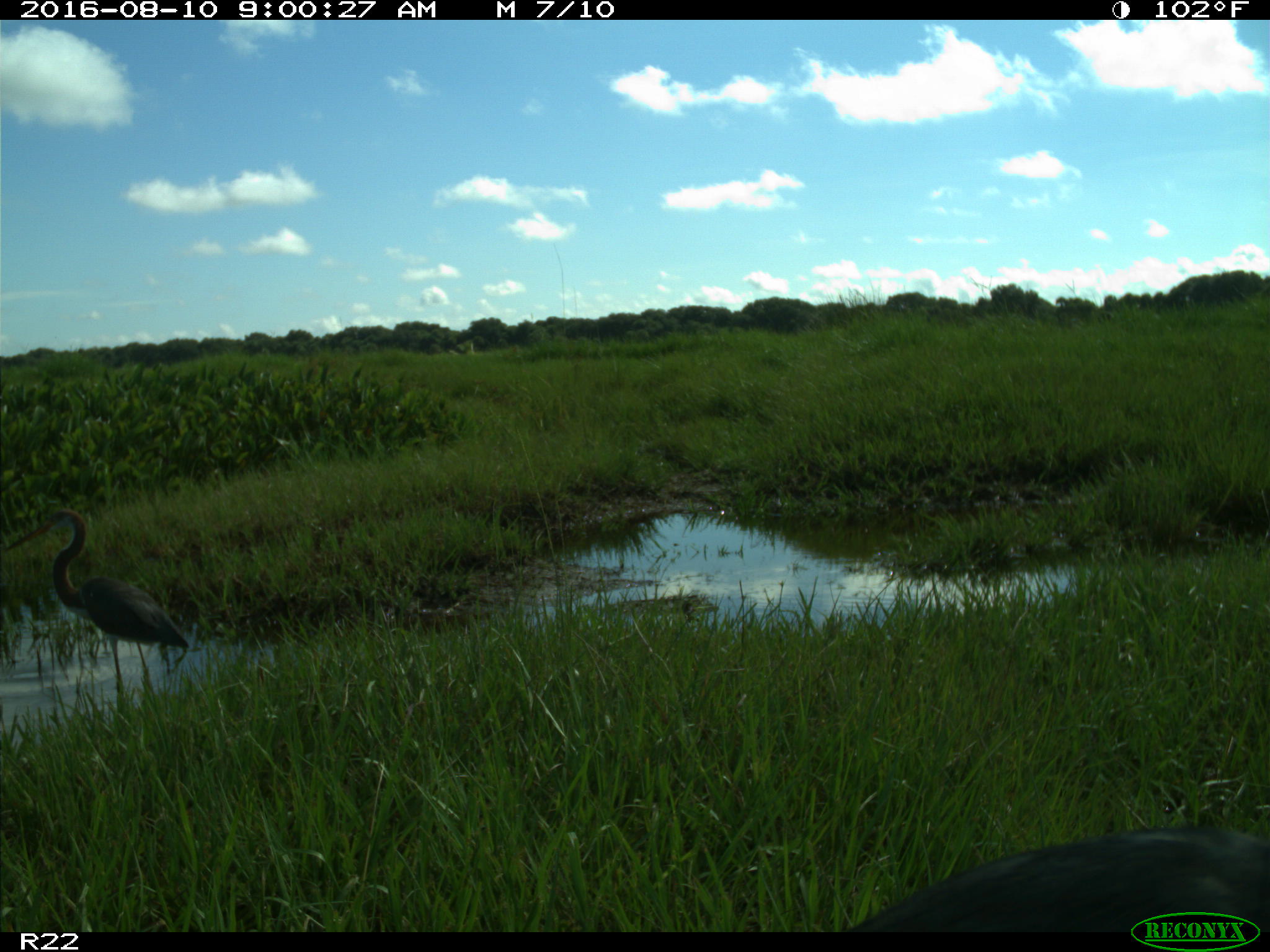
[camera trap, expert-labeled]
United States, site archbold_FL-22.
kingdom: Animalia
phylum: Chordata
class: Aves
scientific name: Aves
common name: birds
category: unidentified bird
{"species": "unidentified bird (birds) (Aves)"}